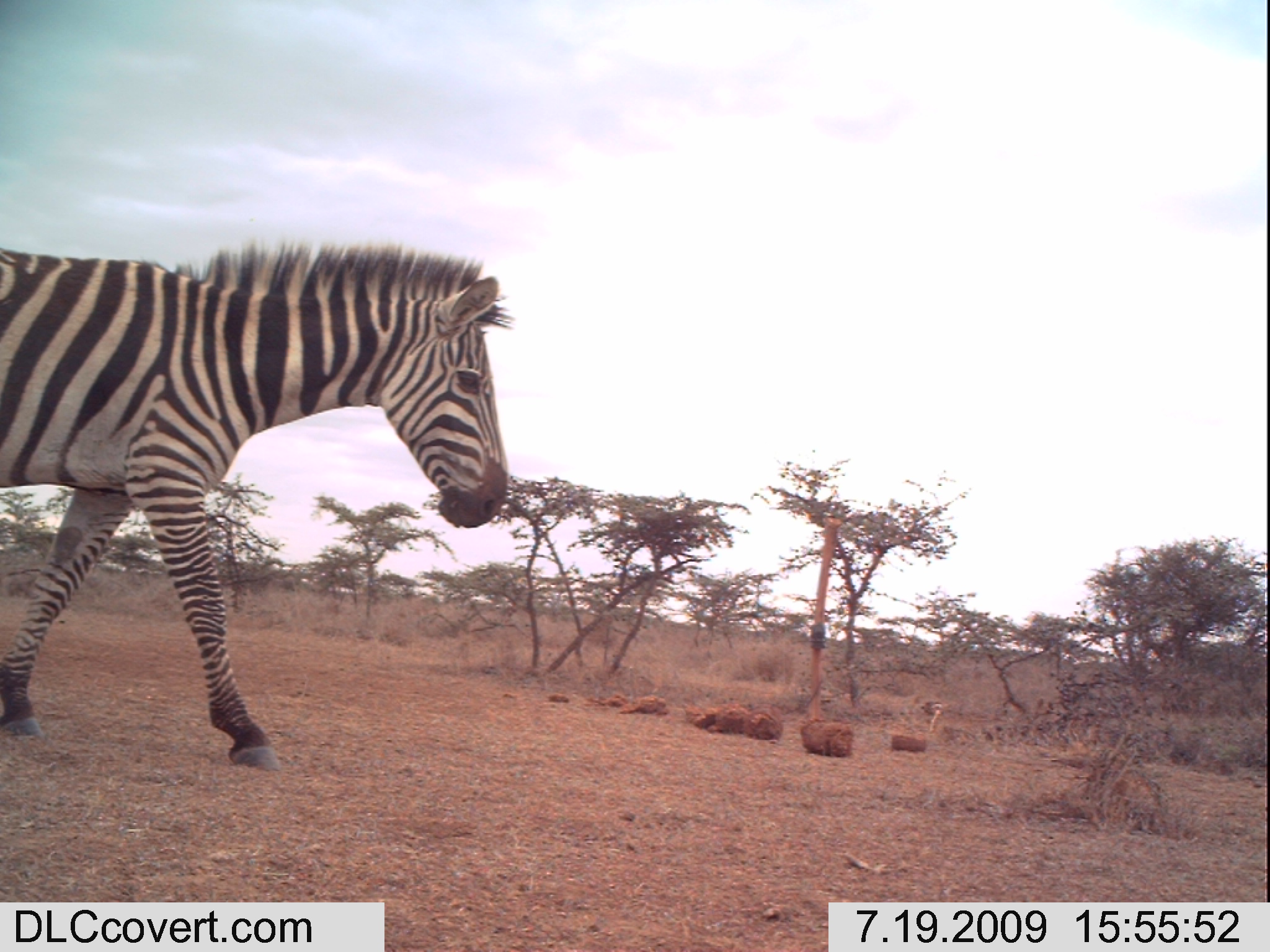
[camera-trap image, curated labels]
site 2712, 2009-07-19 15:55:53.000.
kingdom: Animalia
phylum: Chordata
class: Mammalia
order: Perissodactyla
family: Equidae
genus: Equus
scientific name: Equus quagga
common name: plains zebra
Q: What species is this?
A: Equus quagga (plains zebra).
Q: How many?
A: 1.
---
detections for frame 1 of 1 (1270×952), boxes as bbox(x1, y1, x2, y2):
equus quagga: bbox(0, 233, 514, 774)